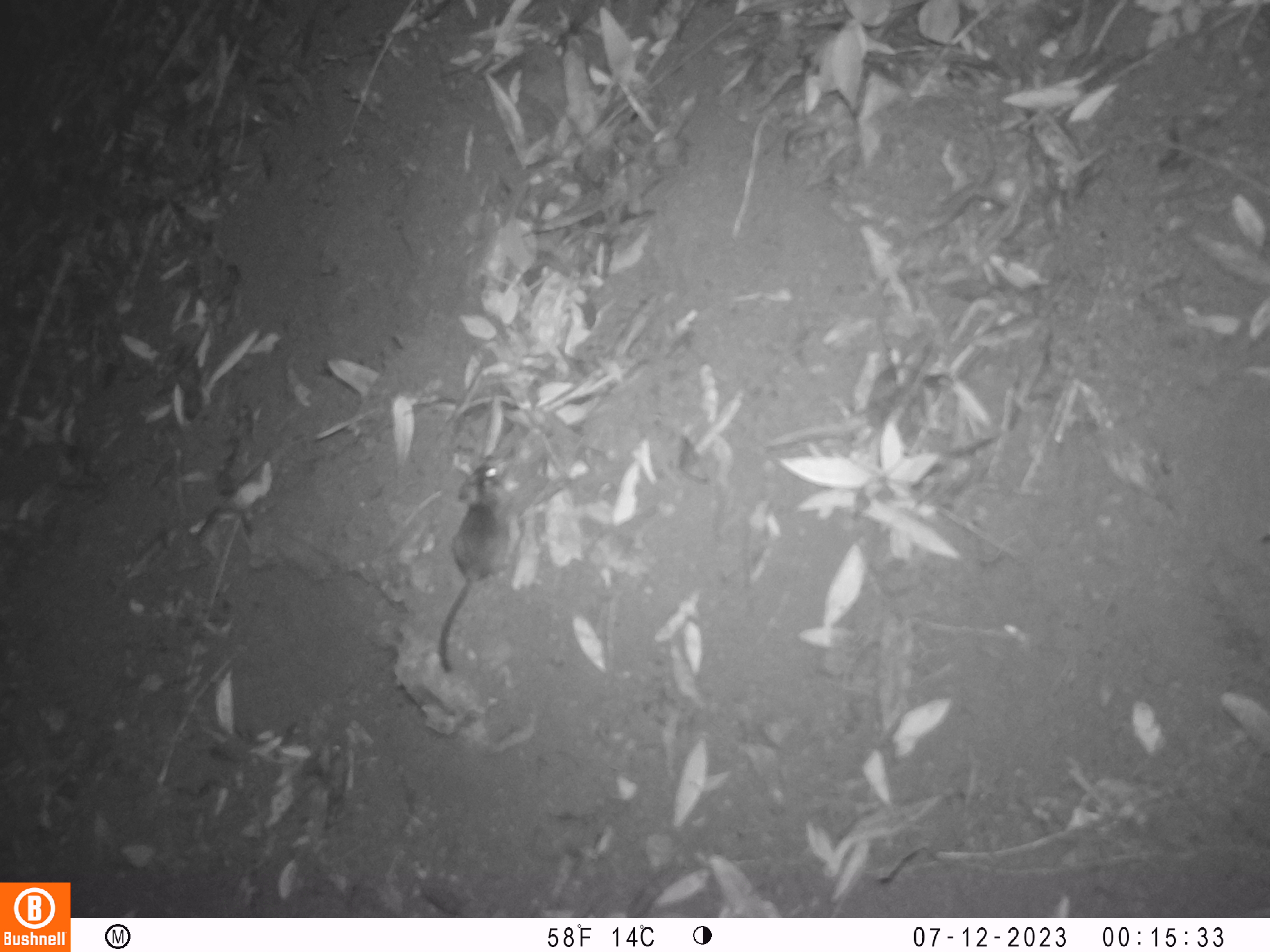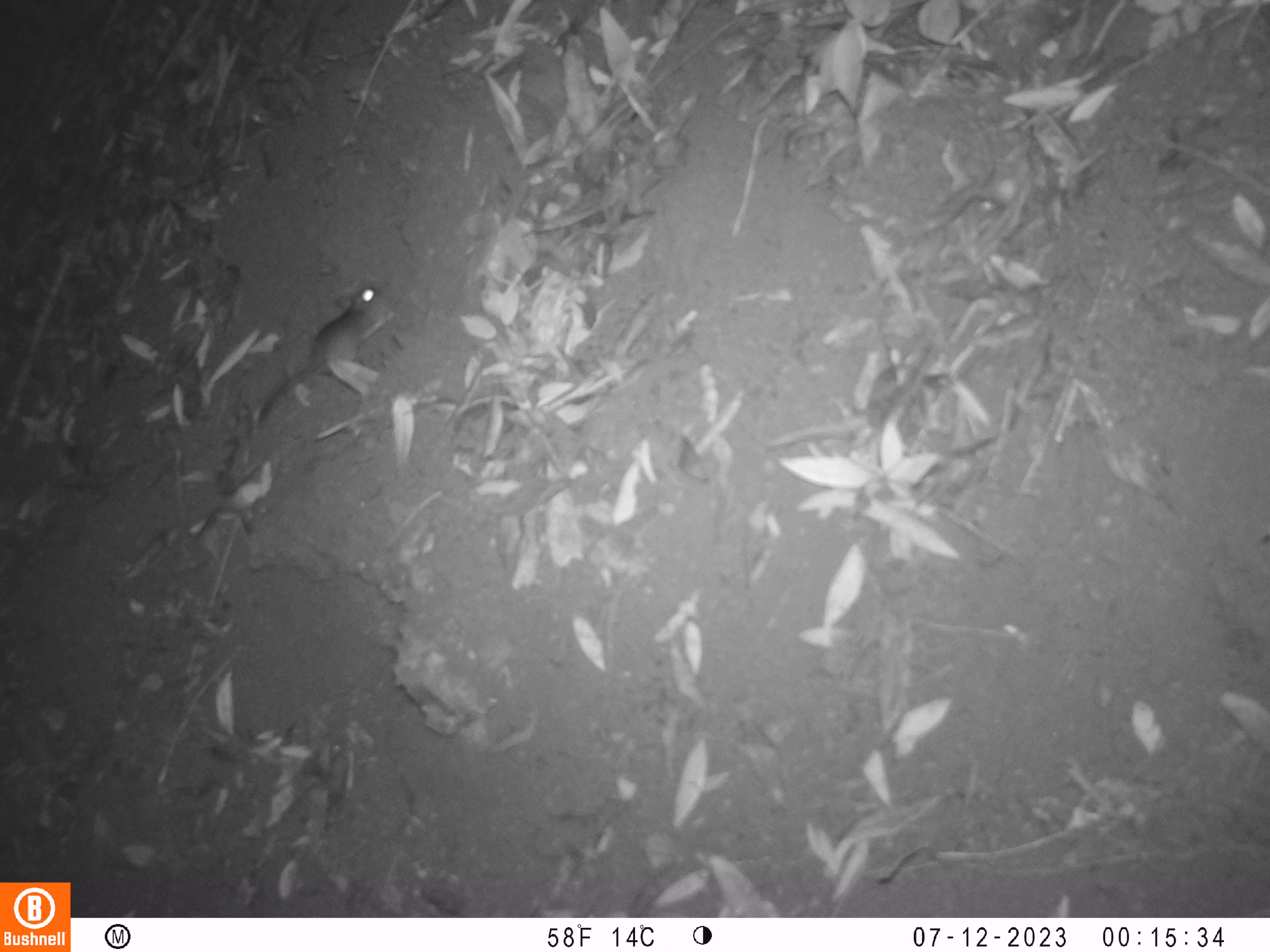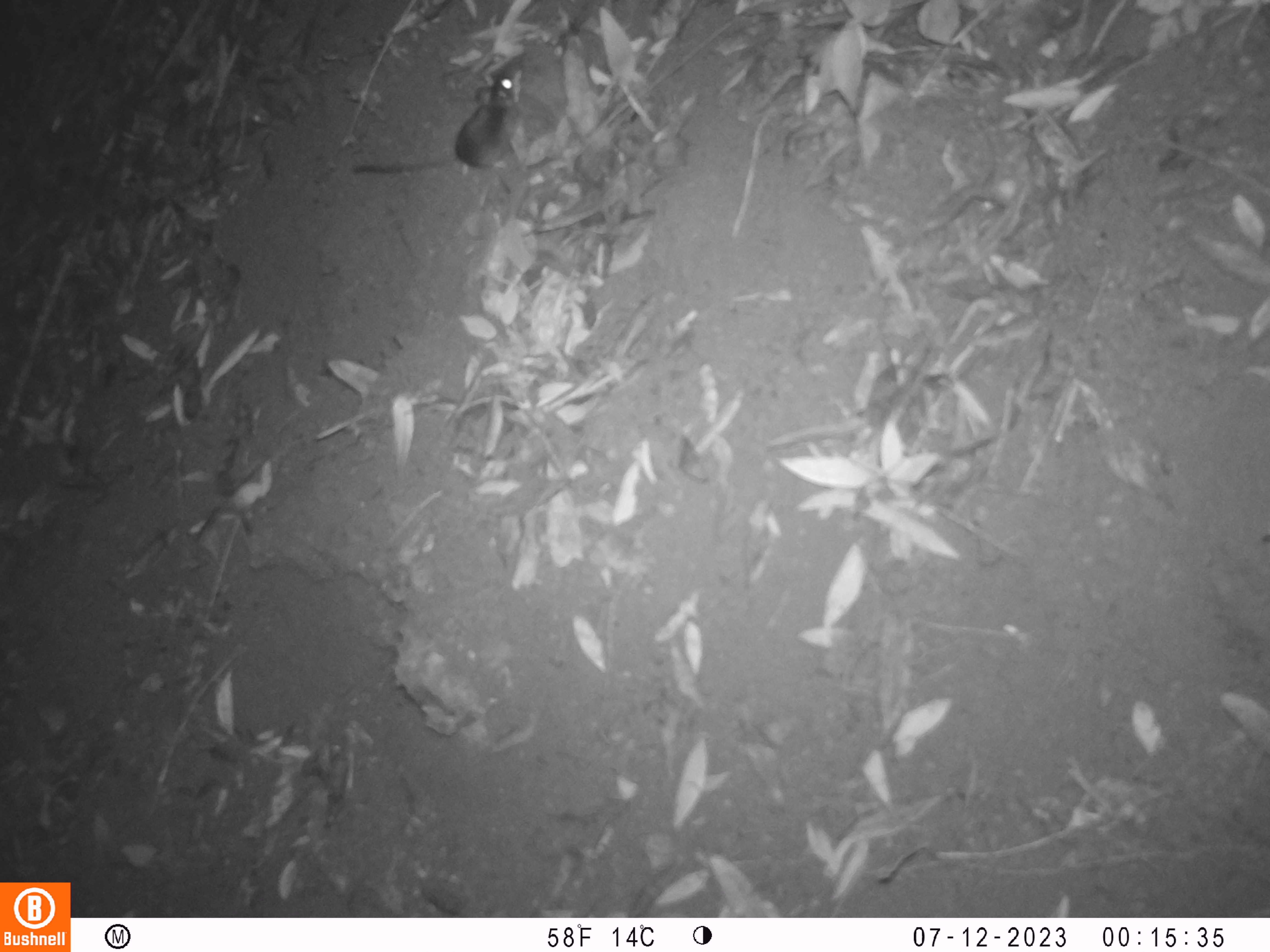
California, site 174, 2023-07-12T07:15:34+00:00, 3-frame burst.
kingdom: Animalia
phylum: Chordata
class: Mammalia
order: Rodentia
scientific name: Rodentia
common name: mouse or rat